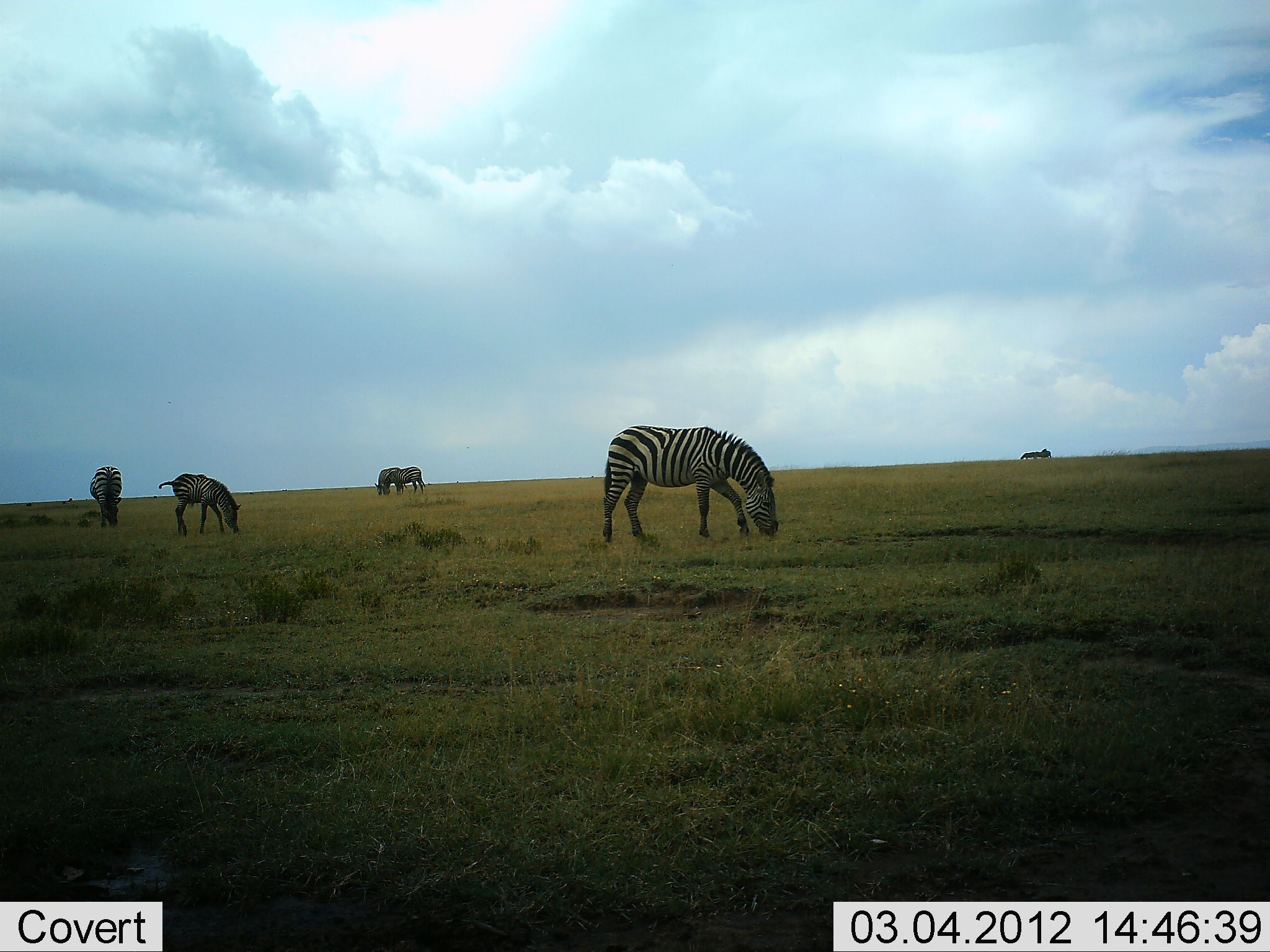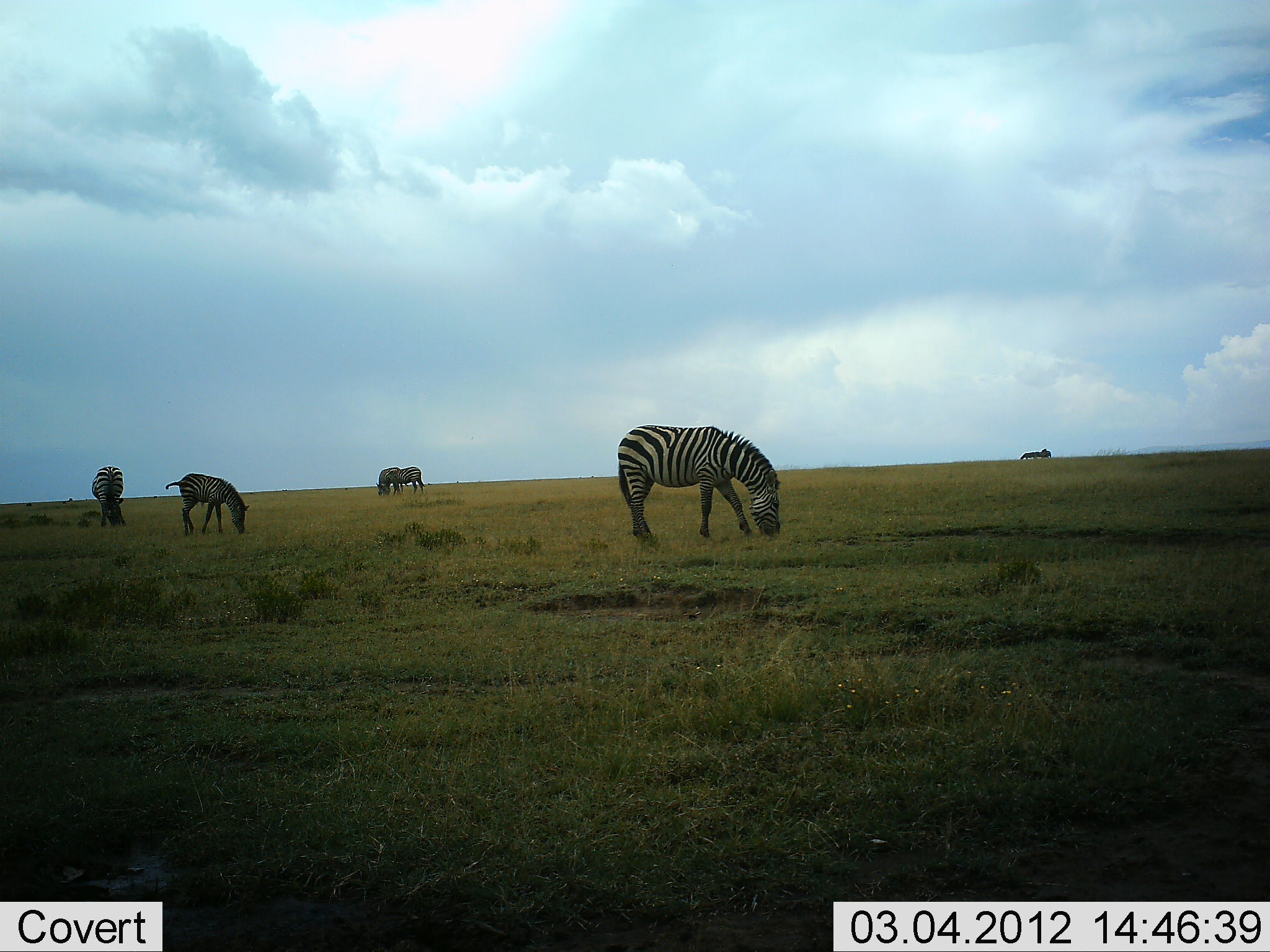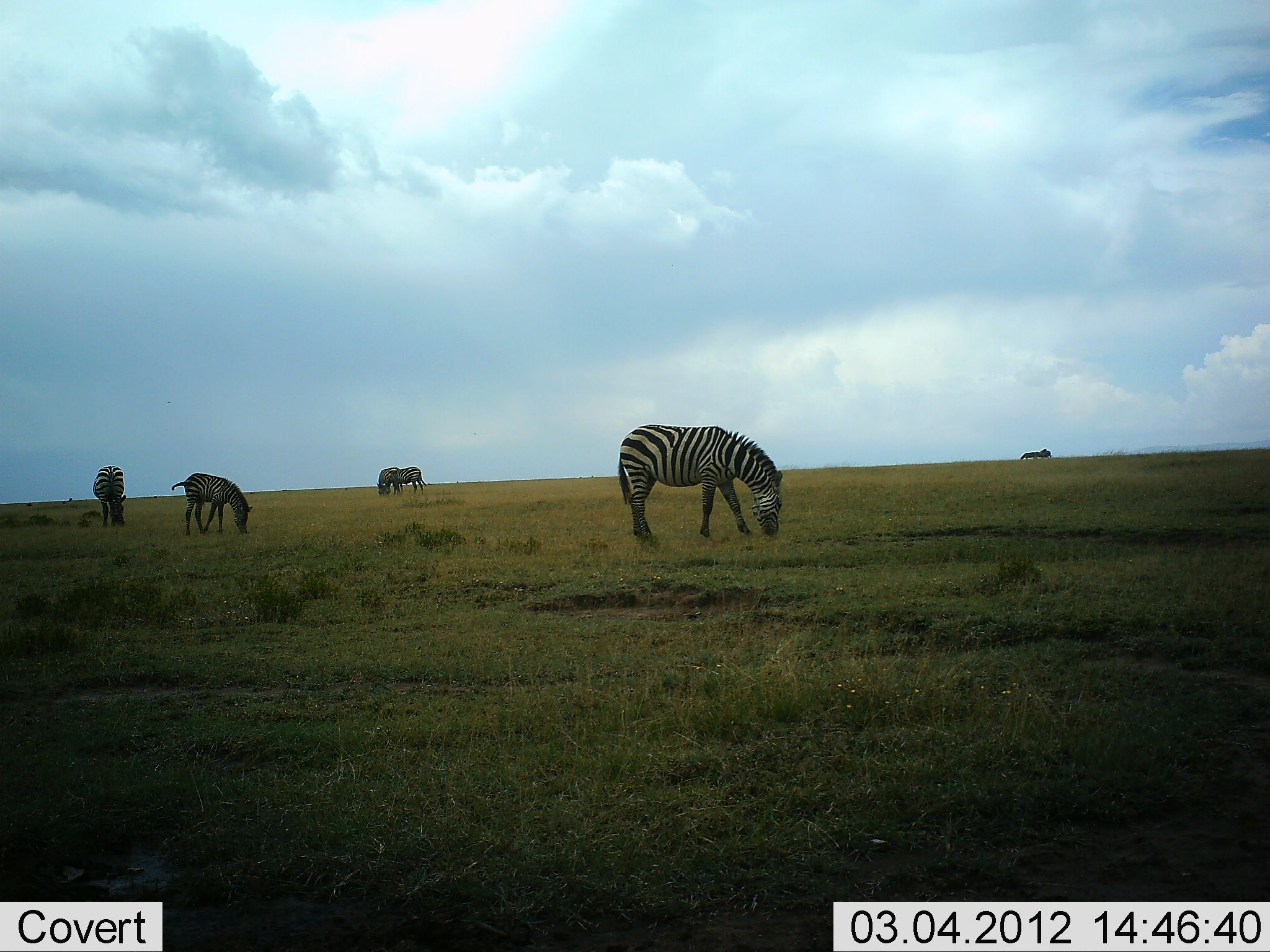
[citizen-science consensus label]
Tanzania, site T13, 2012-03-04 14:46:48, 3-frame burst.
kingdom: Animalia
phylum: Chordata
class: Mammalia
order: Perissodactyla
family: Equidae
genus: Equus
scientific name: Equus quagga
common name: plains zebra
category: zebra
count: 5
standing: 18%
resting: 0%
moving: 0%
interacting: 0%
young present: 18%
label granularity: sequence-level